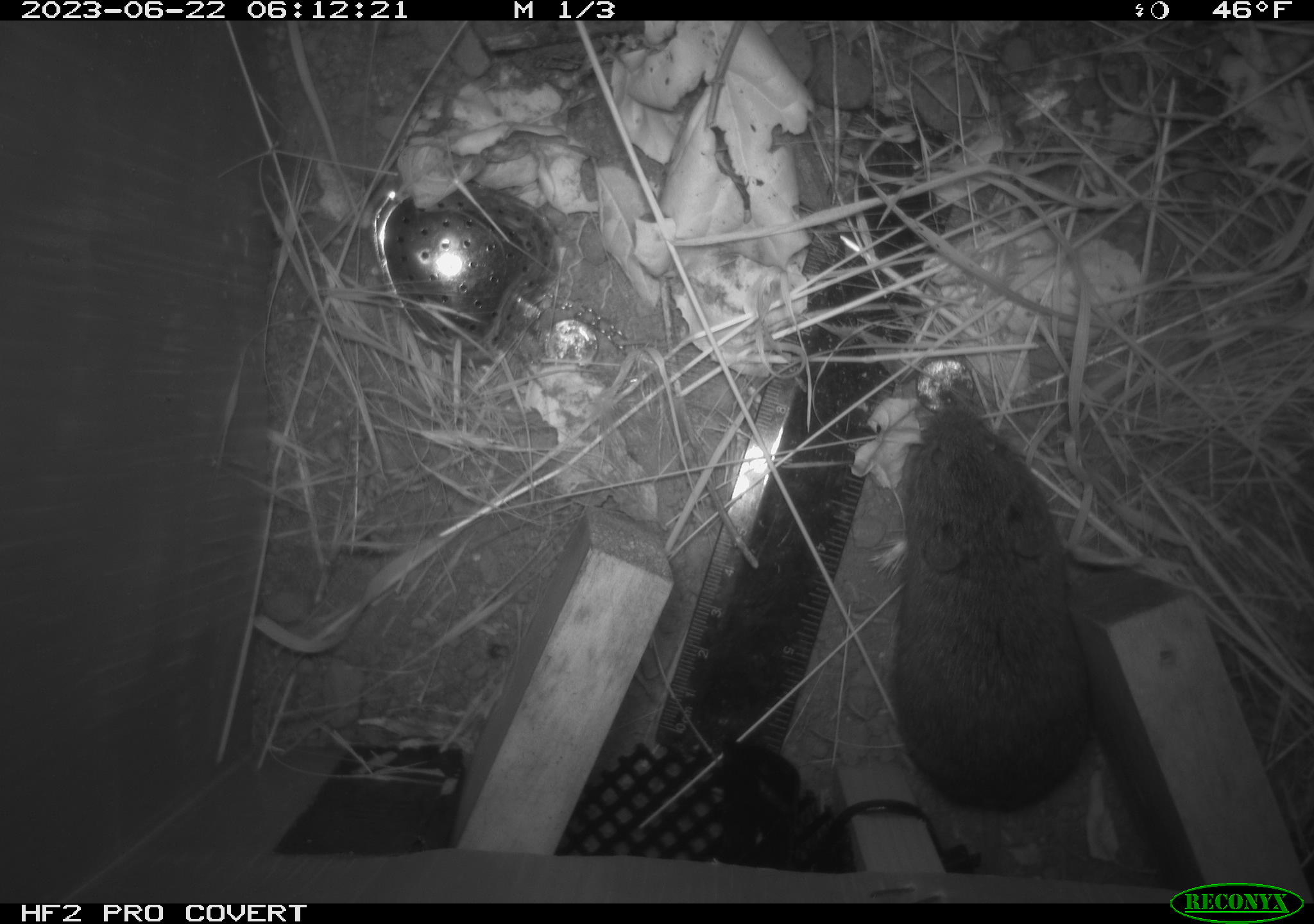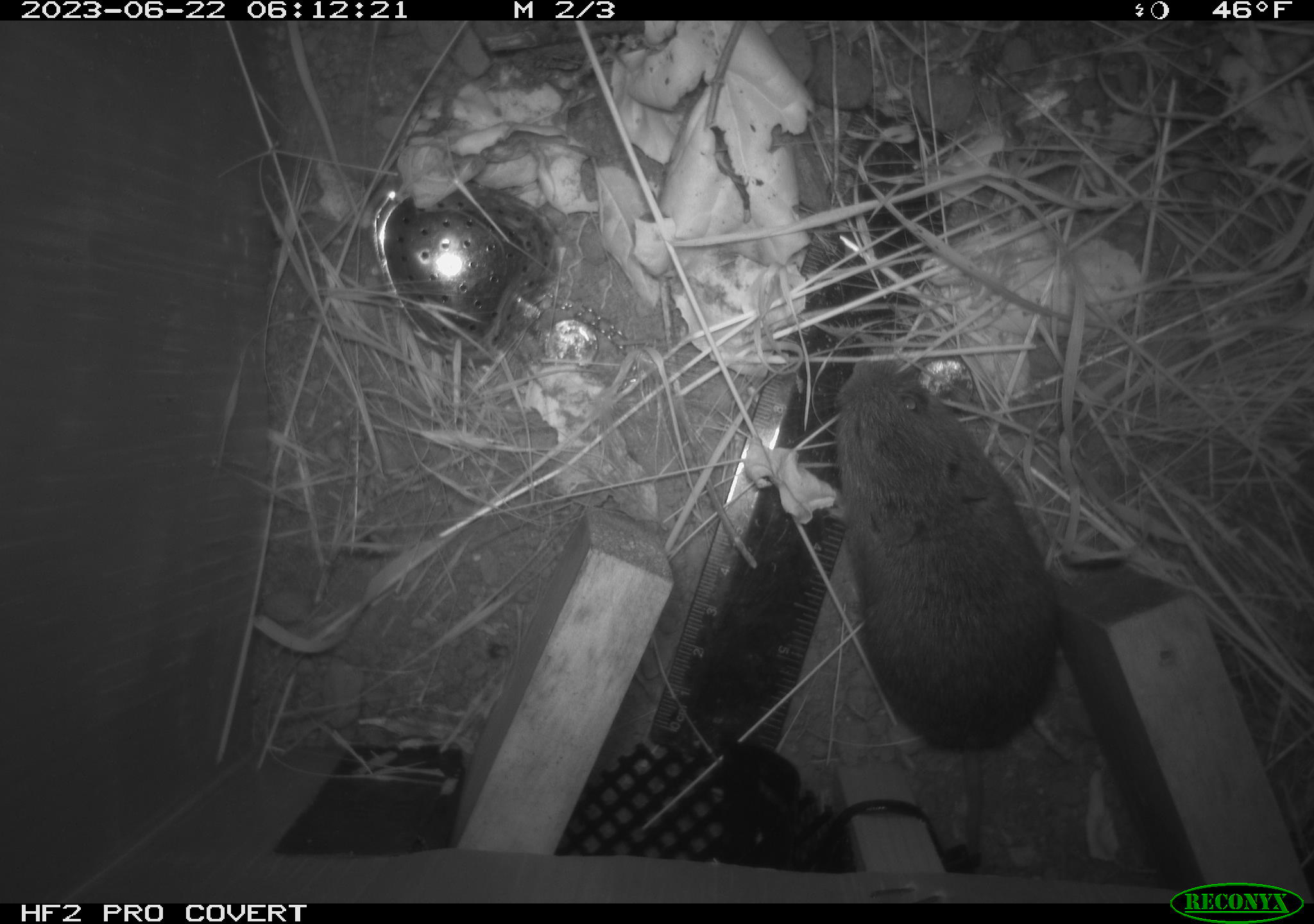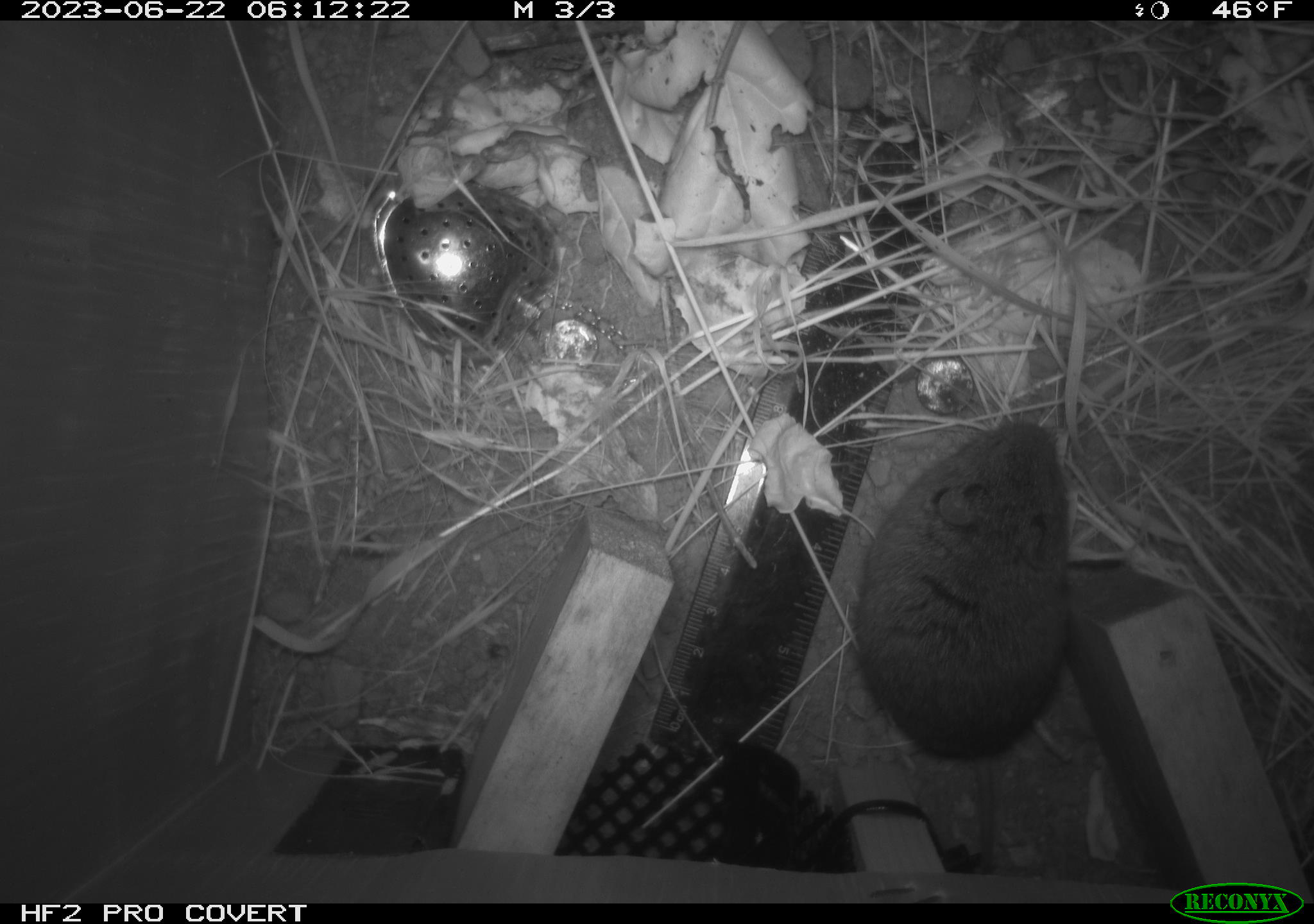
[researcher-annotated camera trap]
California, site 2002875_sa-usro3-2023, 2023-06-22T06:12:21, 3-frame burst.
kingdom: Animalia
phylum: Chordata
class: Mammalia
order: Rodentia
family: Cricetidae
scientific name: Arvicolinae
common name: voles, lemmings, and muskrats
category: arvicolinae subfamily